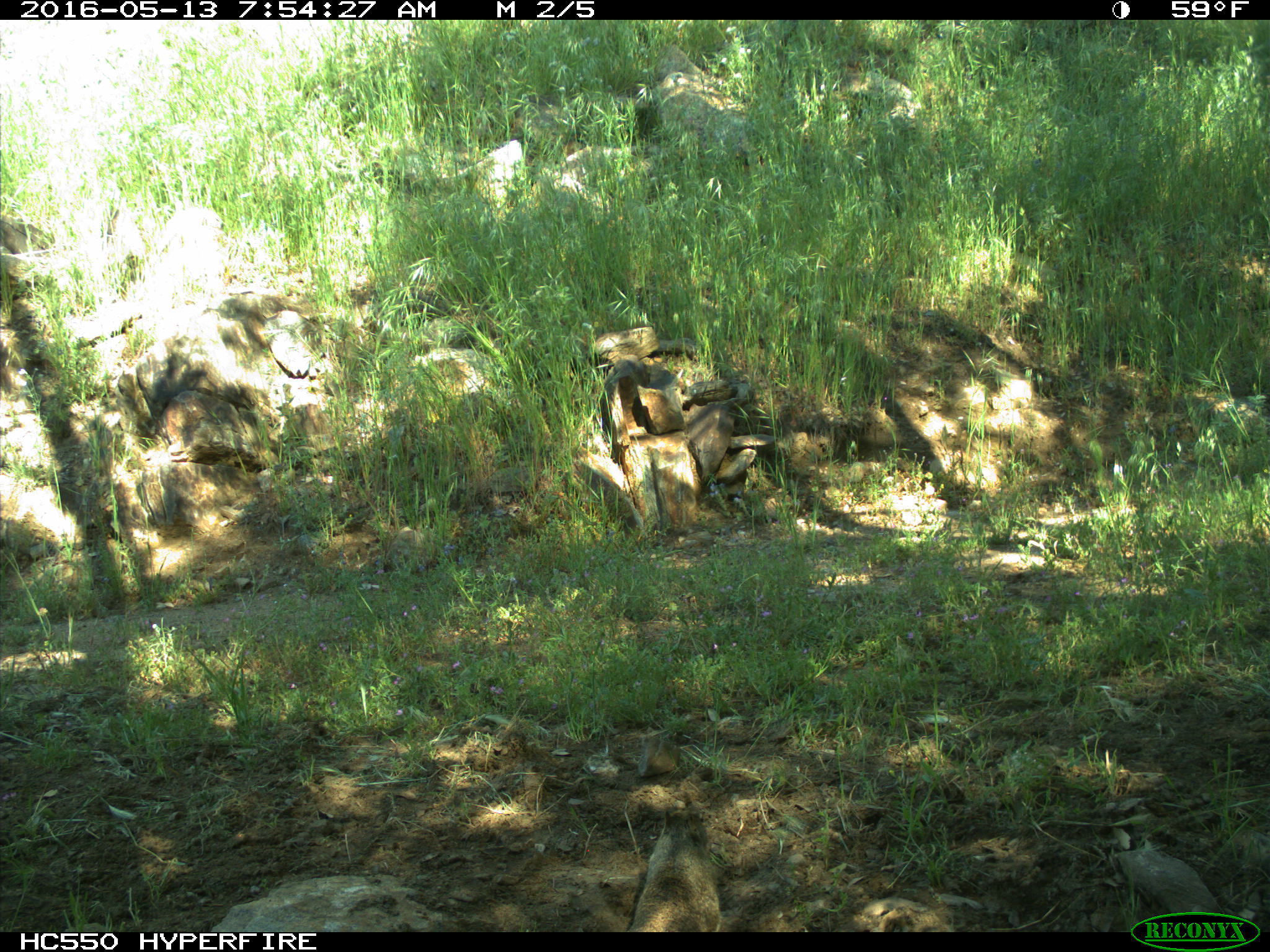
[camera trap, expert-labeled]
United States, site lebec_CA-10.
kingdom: Animalia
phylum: Chordata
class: Mammalia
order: Rodentia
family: Sciuridae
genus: Otospermophilus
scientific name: Otospermophilus beecheyi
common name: california ground squirrel